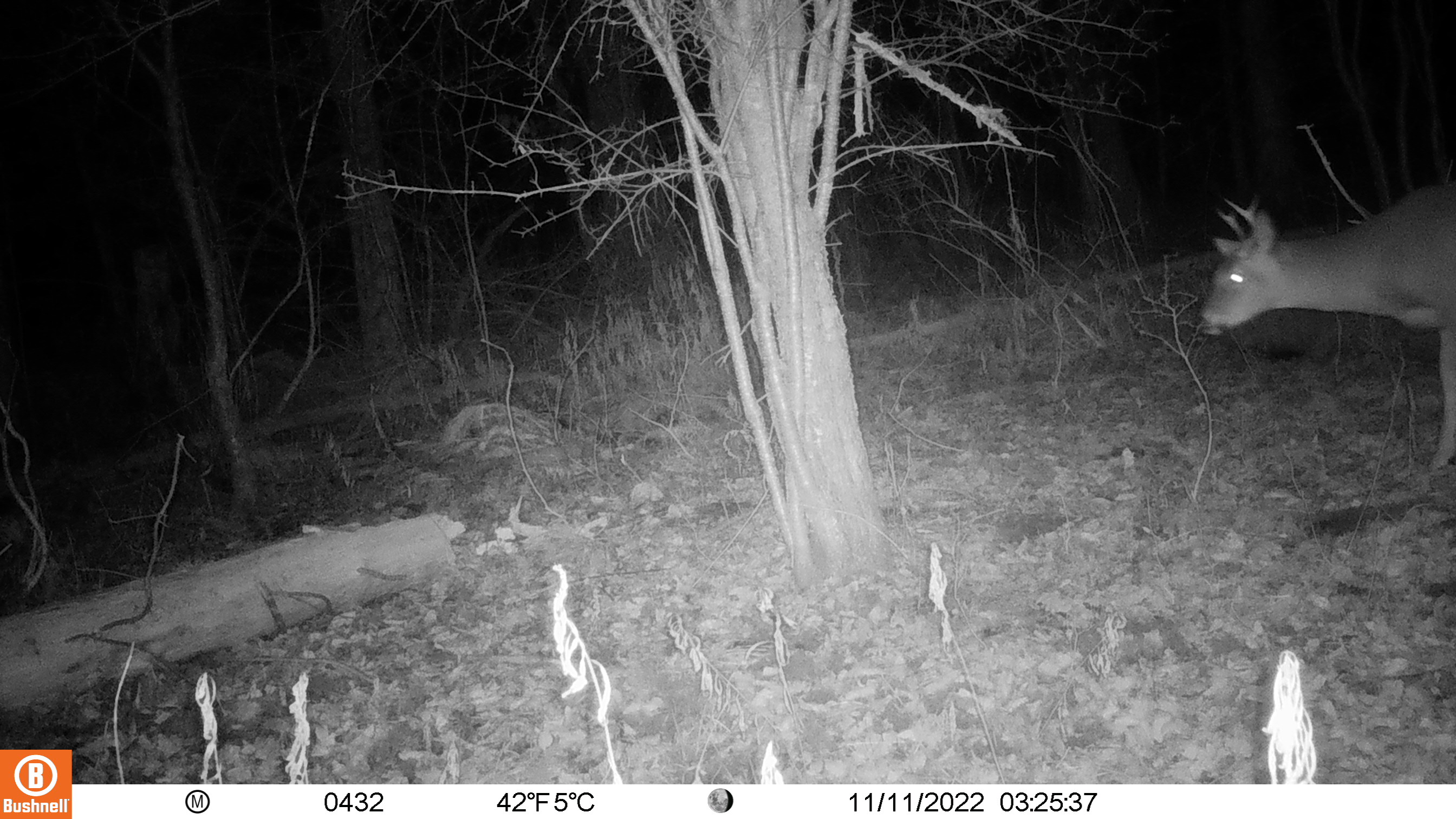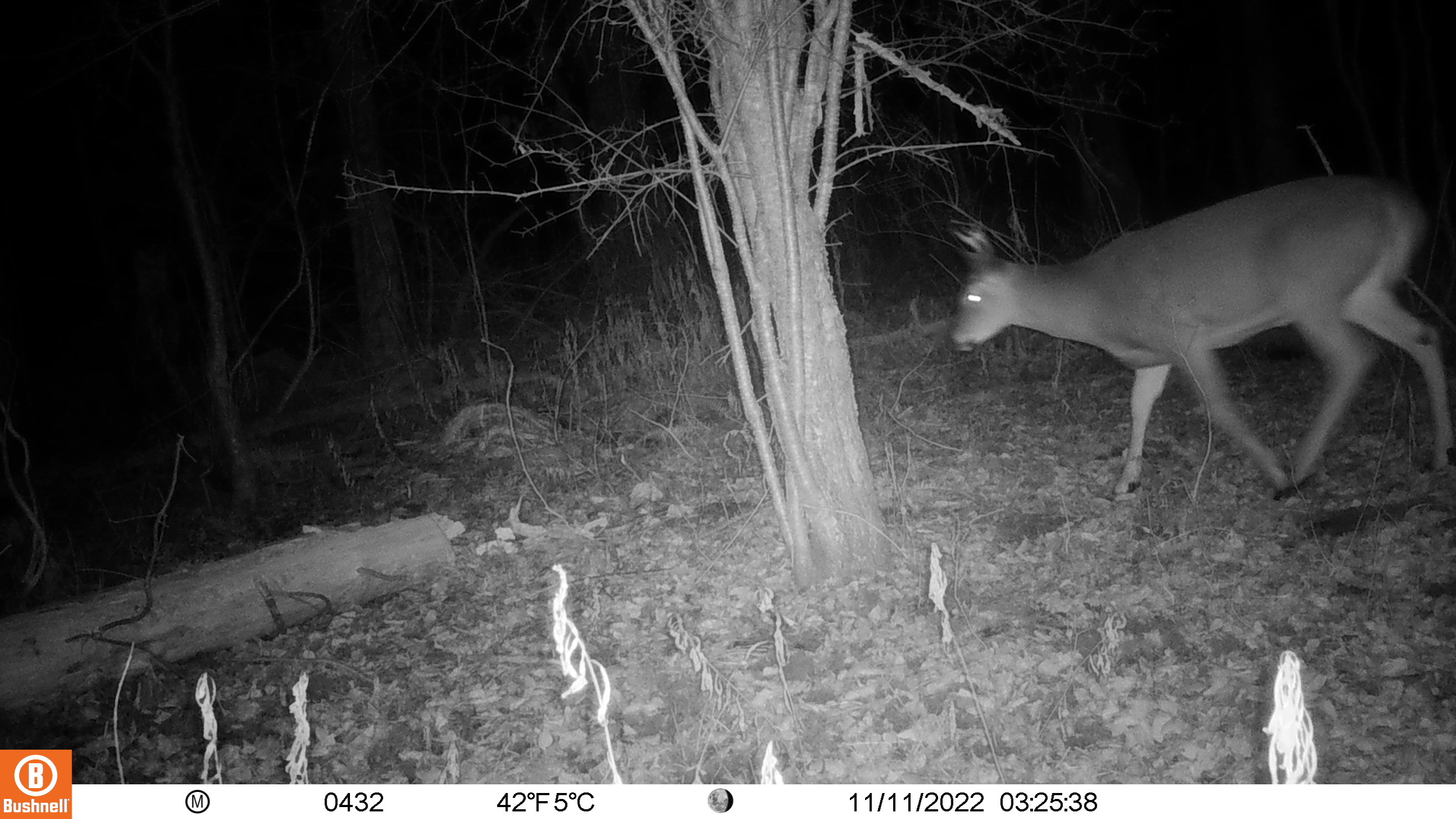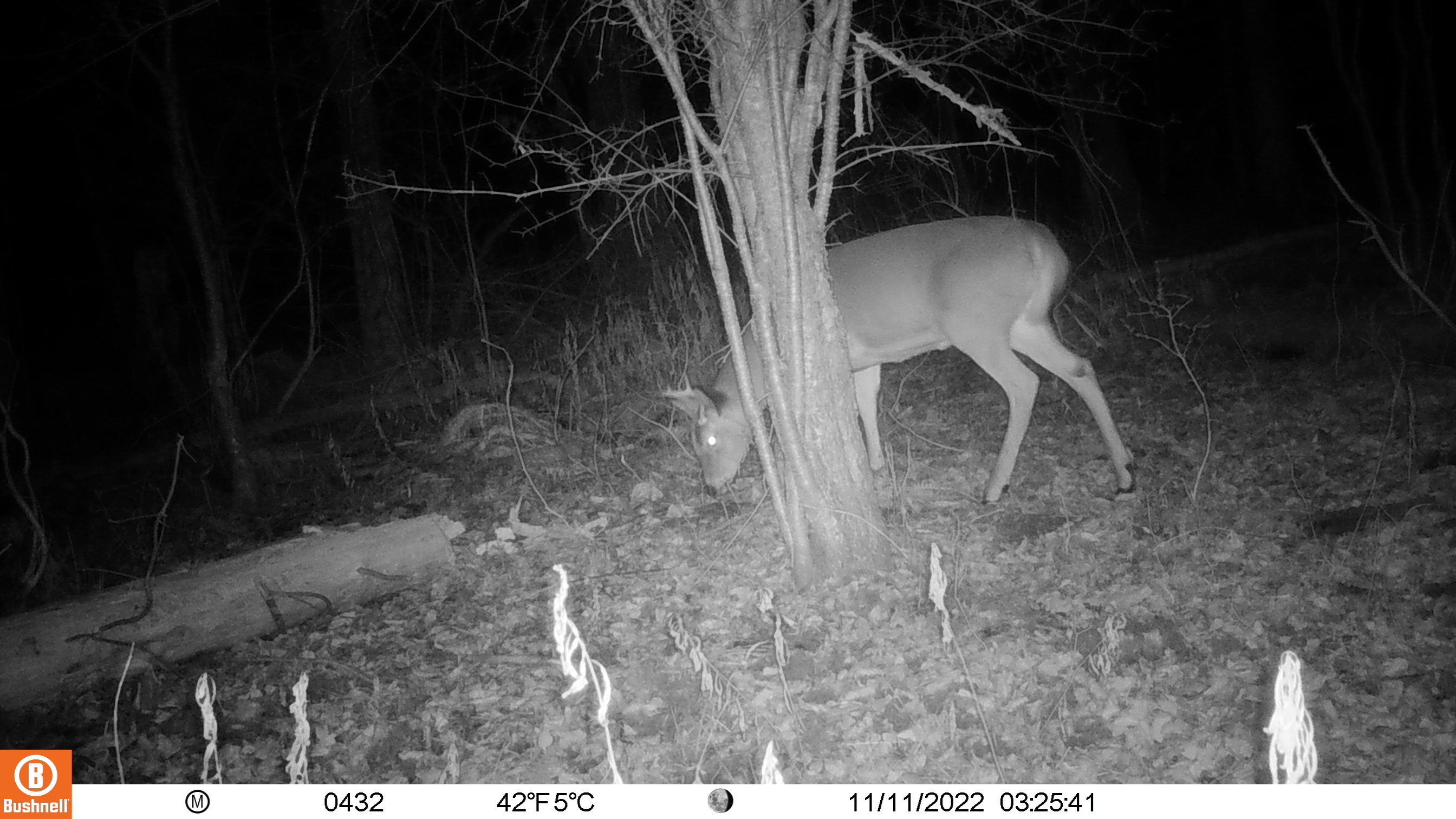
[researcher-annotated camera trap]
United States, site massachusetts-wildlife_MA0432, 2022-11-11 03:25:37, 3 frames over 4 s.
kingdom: Animalia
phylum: Chordata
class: Mammalia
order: Artiodactyla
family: Cervidae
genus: Odocoileus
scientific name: Odocoileus virginianus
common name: white-tailed deer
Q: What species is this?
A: White-tailed deer (Odocoileus virginianus).